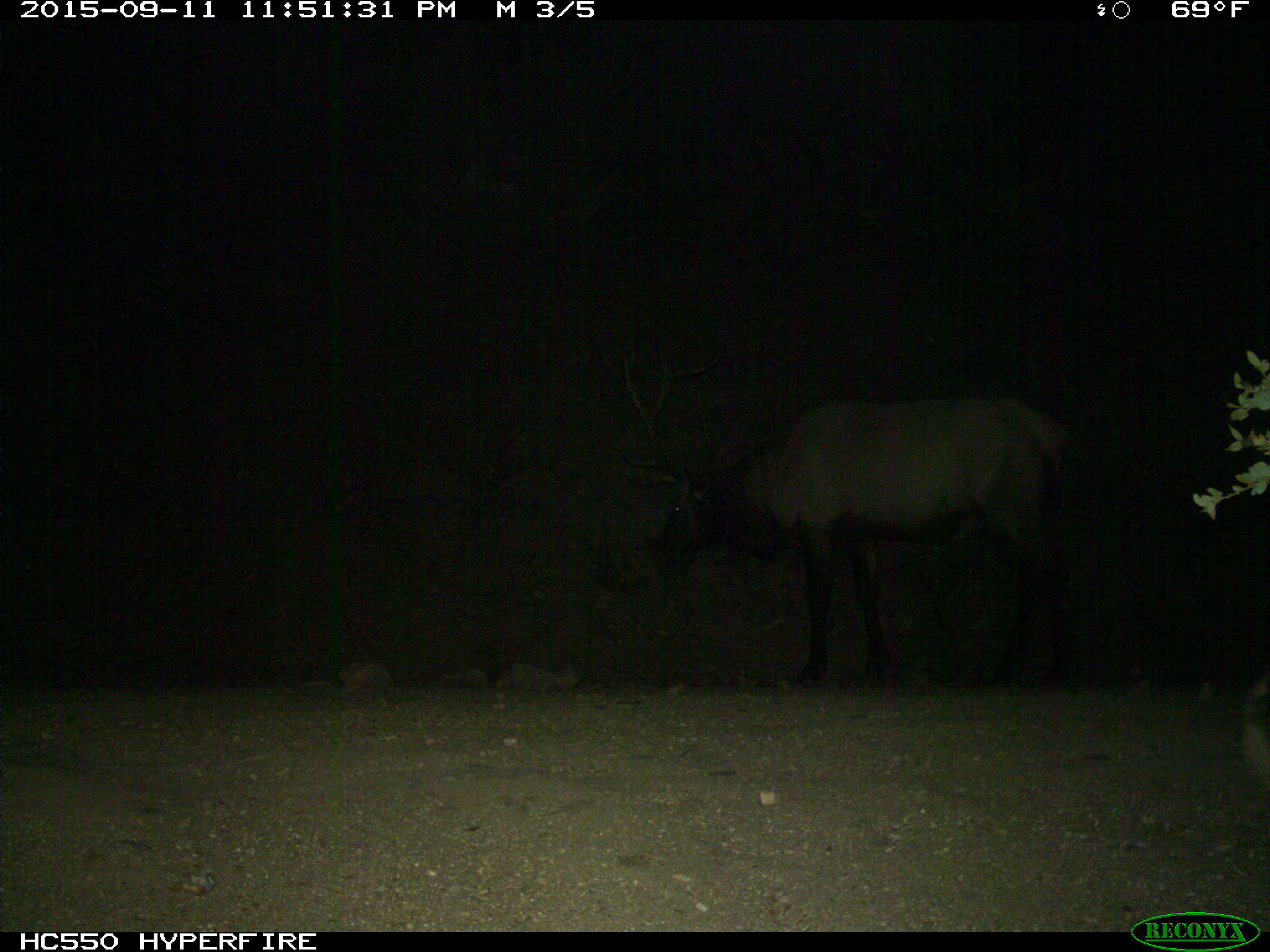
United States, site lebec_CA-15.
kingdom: Animalia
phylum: Chordata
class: Mammalia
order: Artiodactyla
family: Cervidae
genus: Cervus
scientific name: Cervus canadensis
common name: elk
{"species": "Cervus canadensis (elk)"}